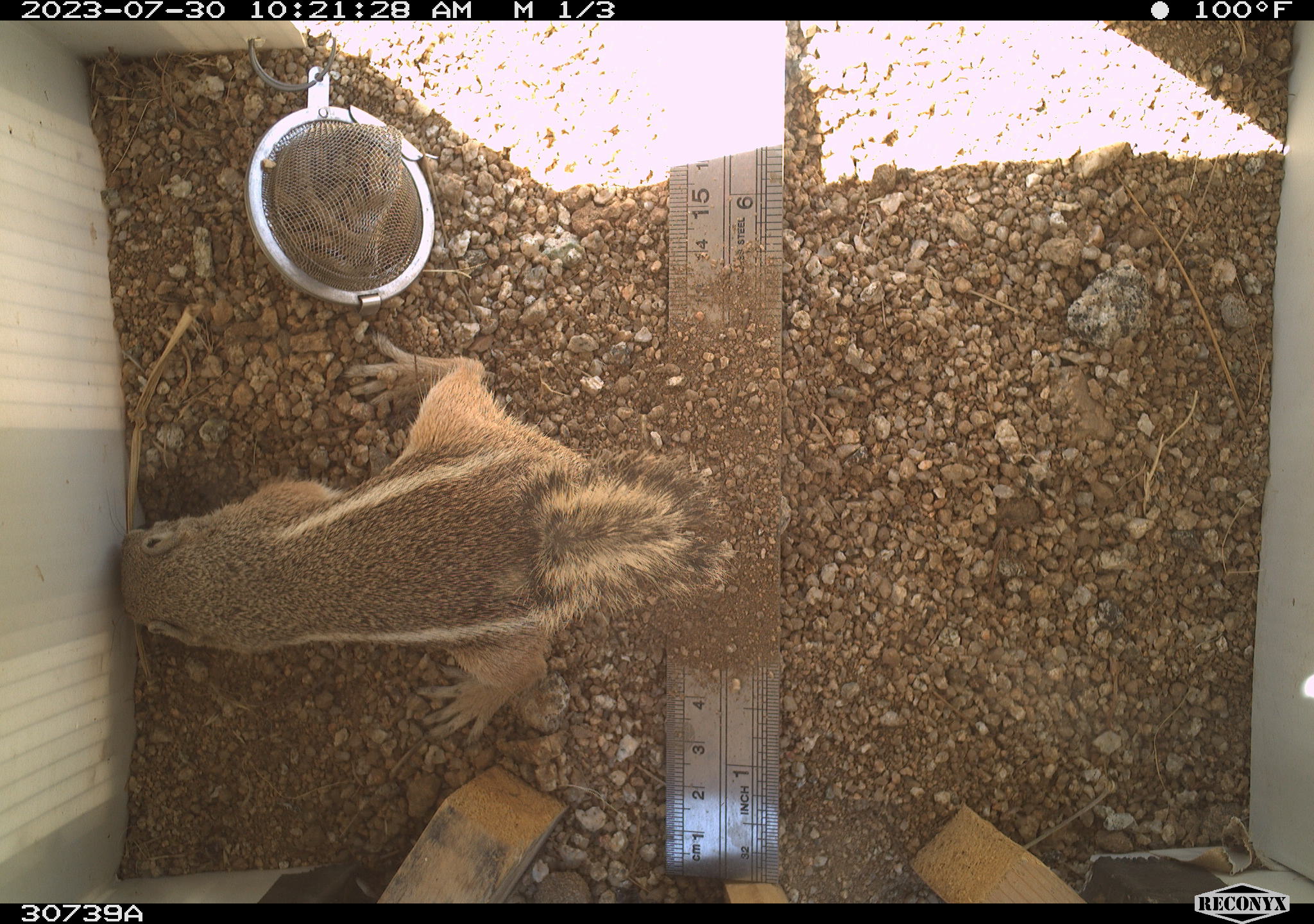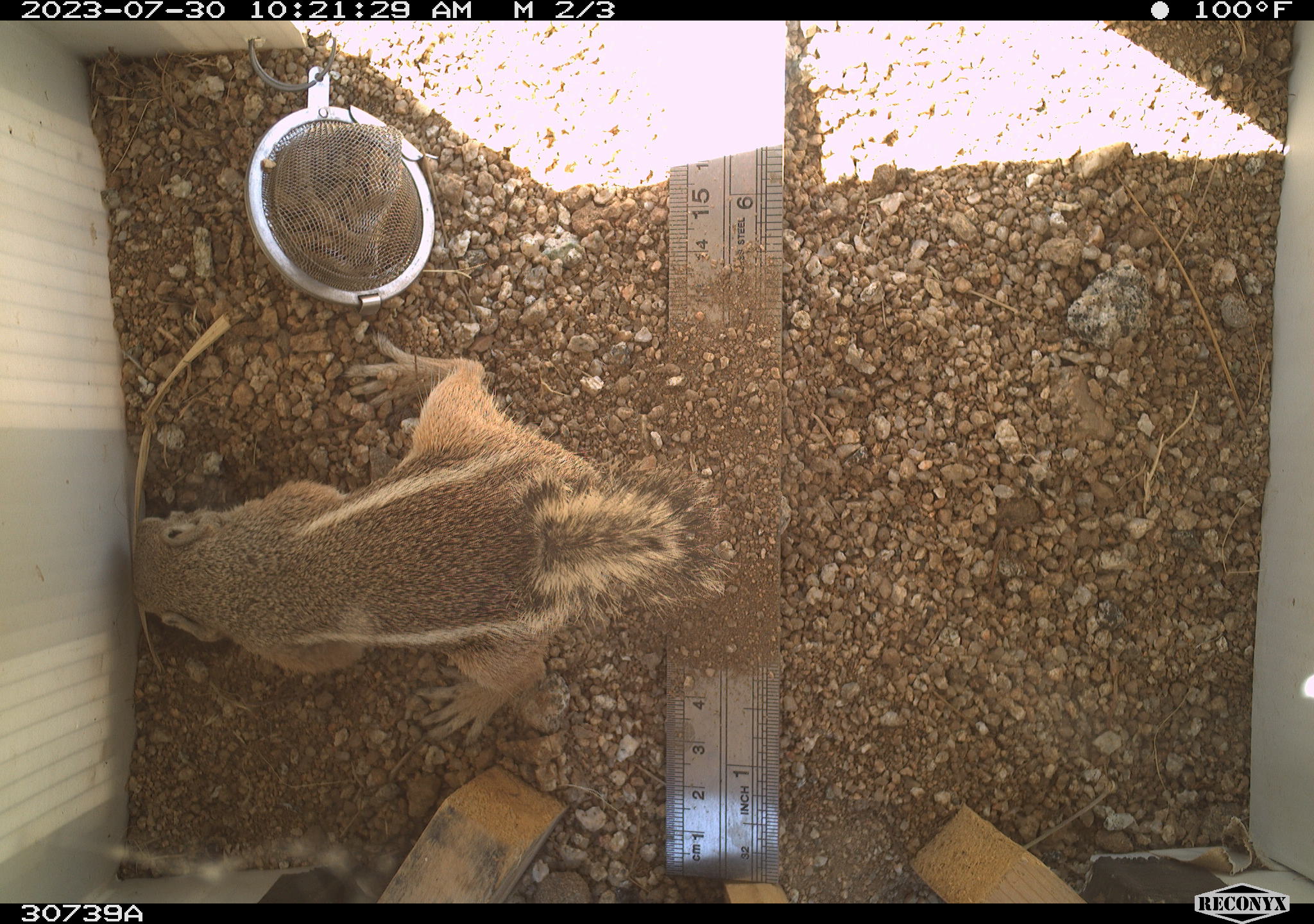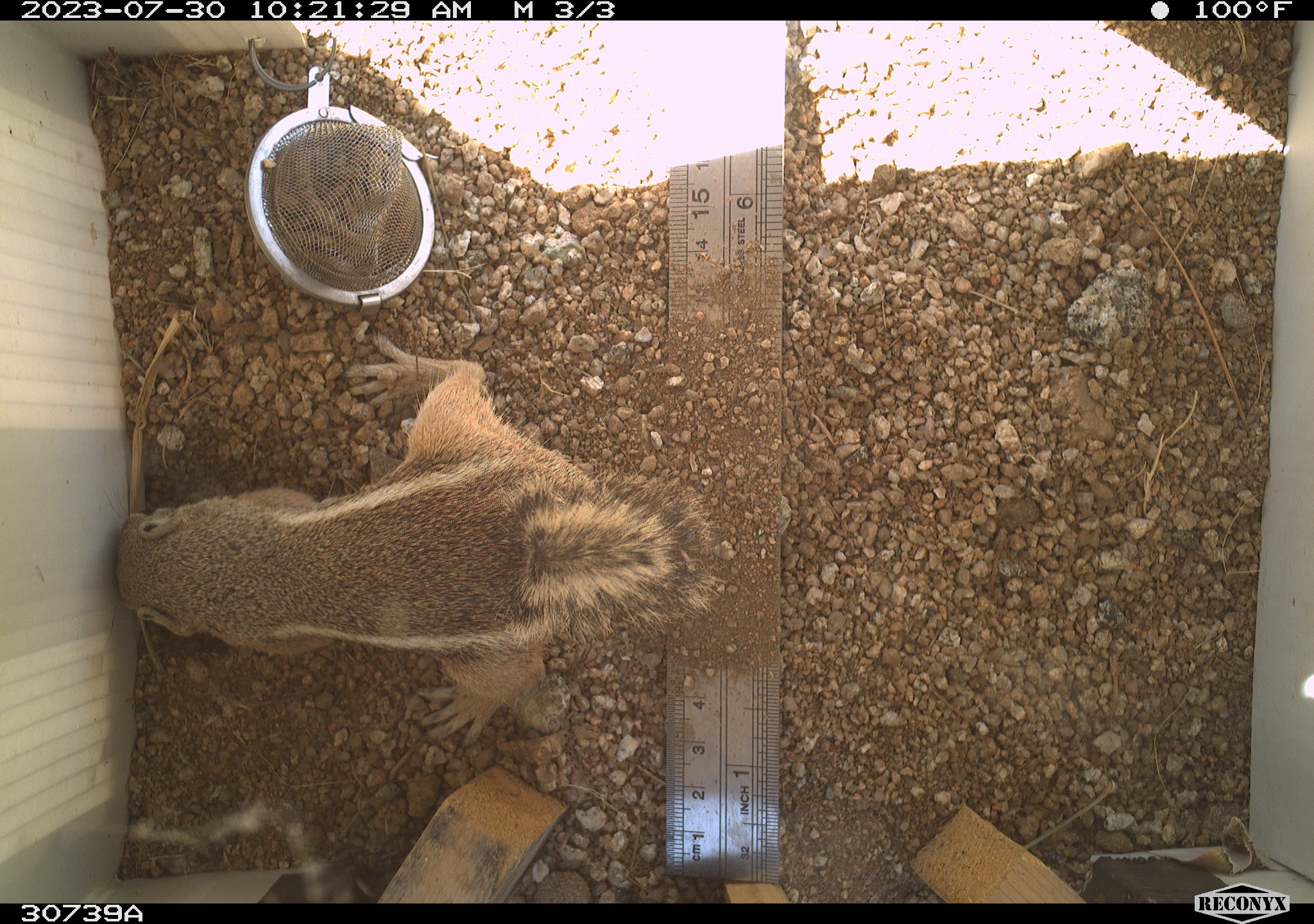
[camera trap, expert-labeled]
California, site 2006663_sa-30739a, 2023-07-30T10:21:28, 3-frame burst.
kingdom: Animalia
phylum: Chordata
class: Mammalia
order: Rodentia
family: Sciuridae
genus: Ammospermophilus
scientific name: Ammospermophilus leucurus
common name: white-tailed antelope squirrel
White-tailed antelope squirrel (Ammospermophilus leucurus).